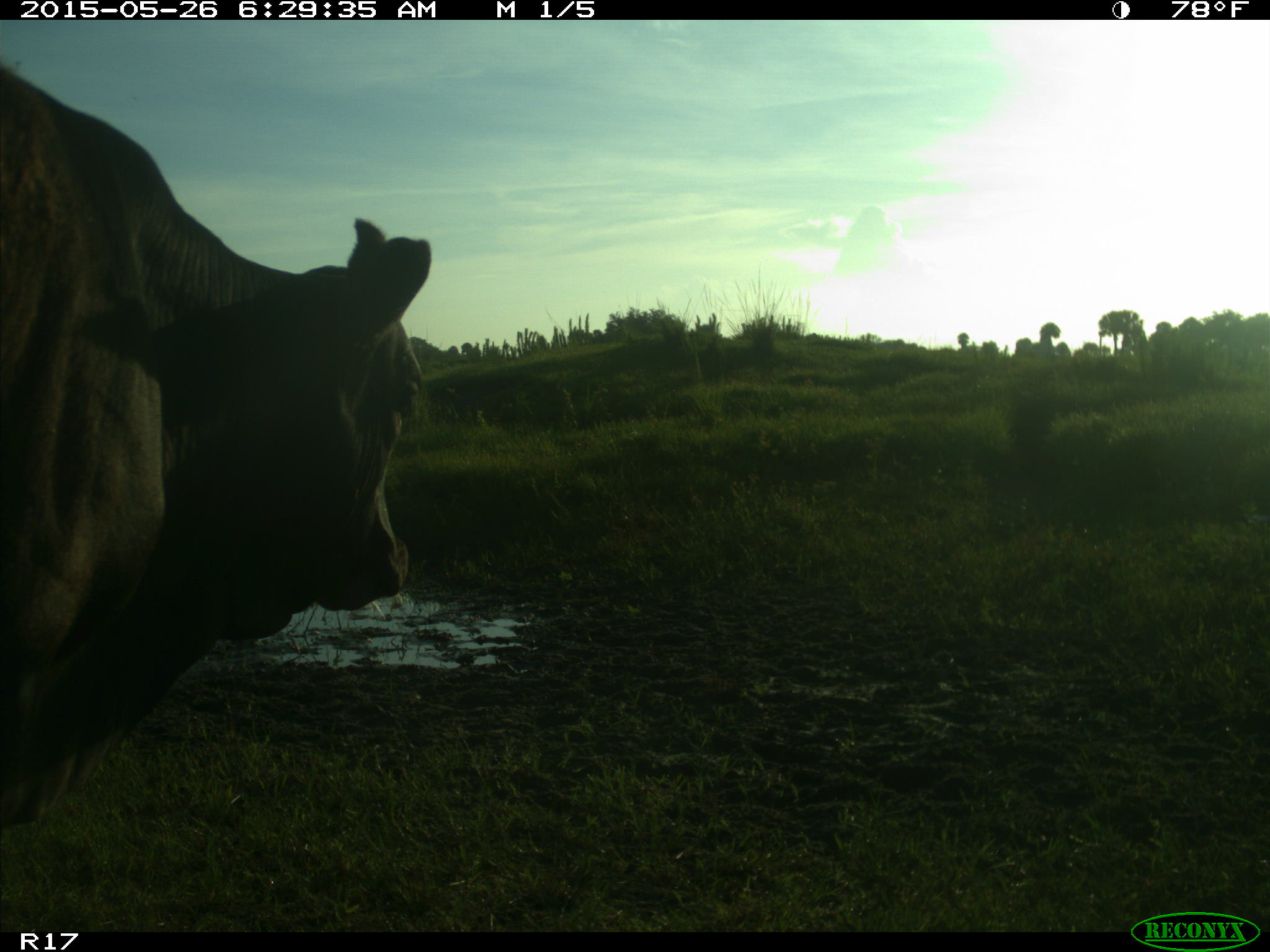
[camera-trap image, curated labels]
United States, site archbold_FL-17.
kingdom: Animalia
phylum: Chordata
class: Mammalia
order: Artiodactyla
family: Bovidae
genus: Bos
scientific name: Bos taurus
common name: domestic cow